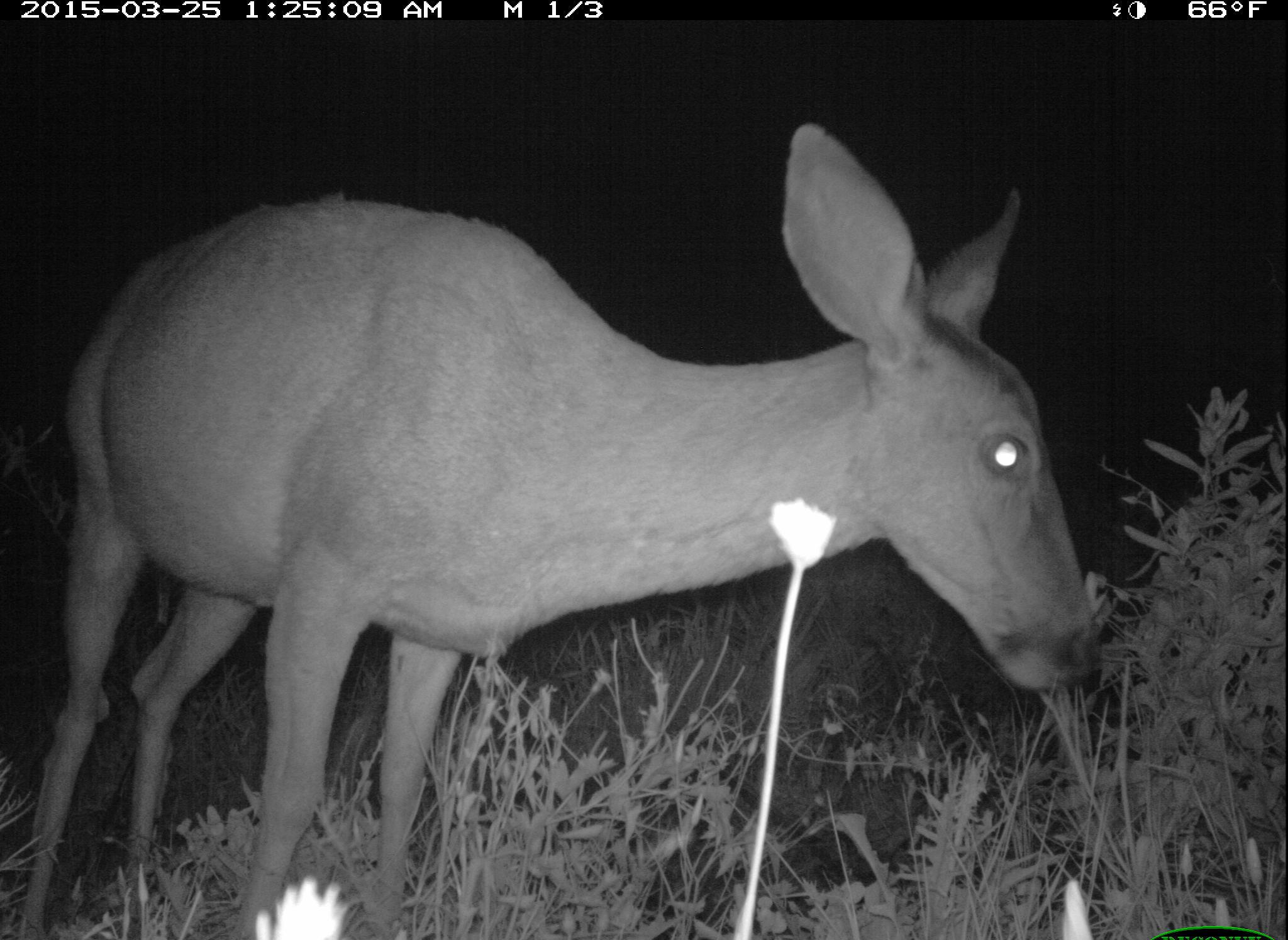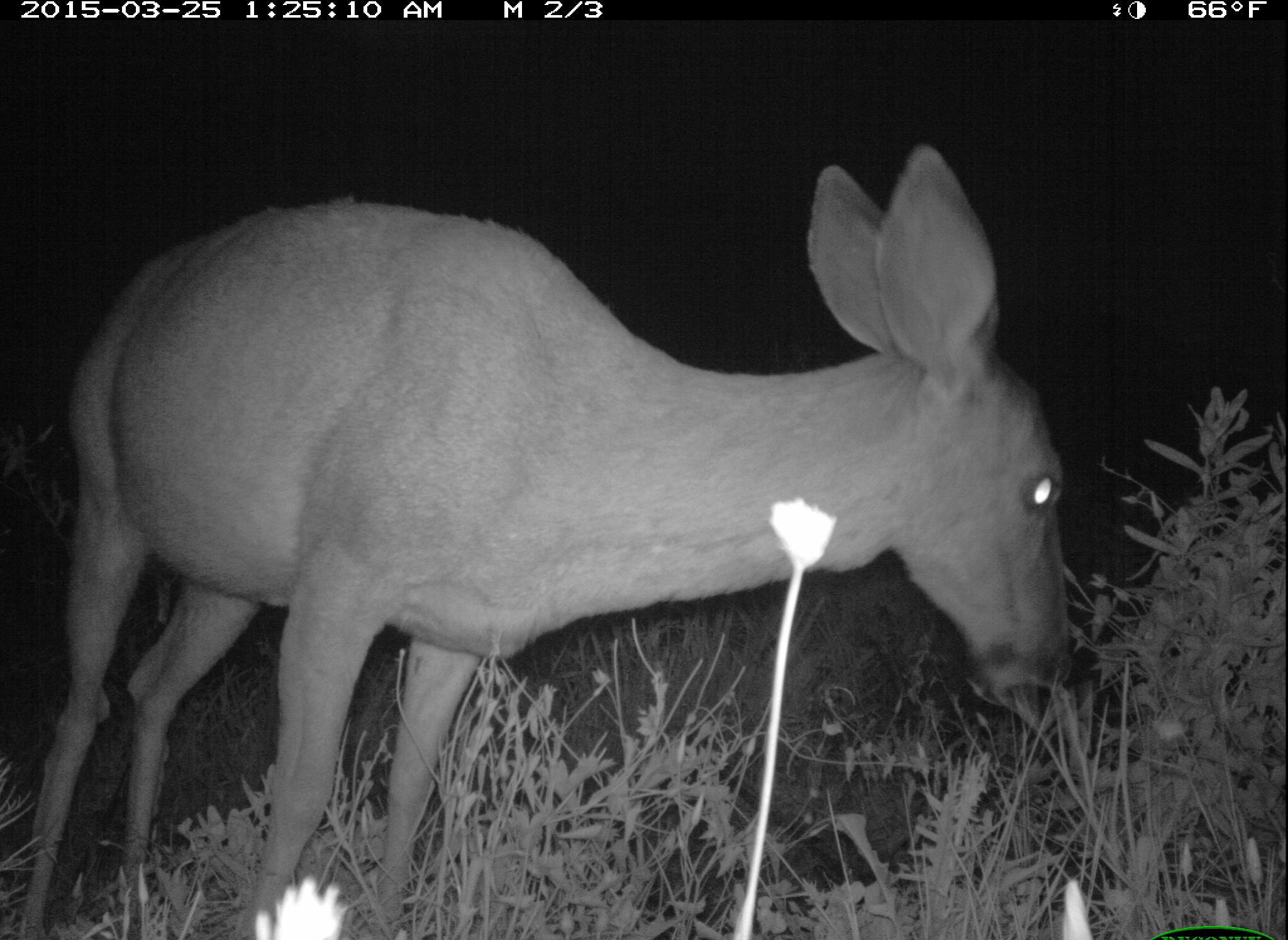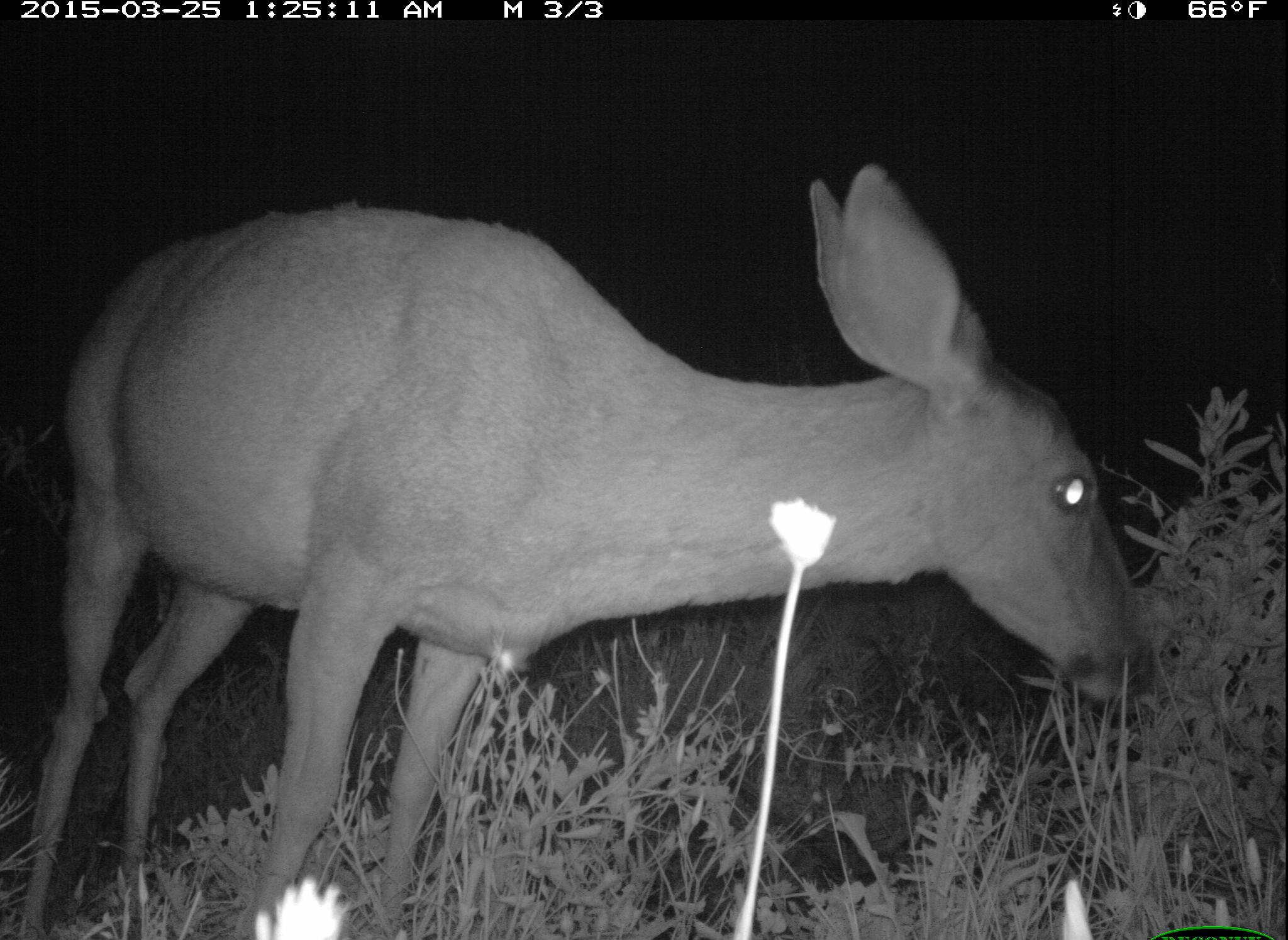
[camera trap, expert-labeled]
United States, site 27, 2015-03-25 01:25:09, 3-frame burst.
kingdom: Animalia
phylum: Chordata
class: Mammalia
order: Artiodactyla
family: Cervidae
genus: Odocoileus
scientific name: Odocoileus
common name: deer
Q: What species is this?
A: Deer (Odocoileus).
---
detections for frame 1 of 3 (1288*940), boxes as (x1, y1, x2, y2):
deer: (13, 123, 1099, 940)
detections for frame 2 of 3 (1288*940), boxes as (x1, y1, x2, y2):
deer: (11, 147, 1067, 940)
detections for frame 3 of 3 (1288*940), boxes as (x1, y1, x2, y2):
deer: (13, 158, 1152, 940)